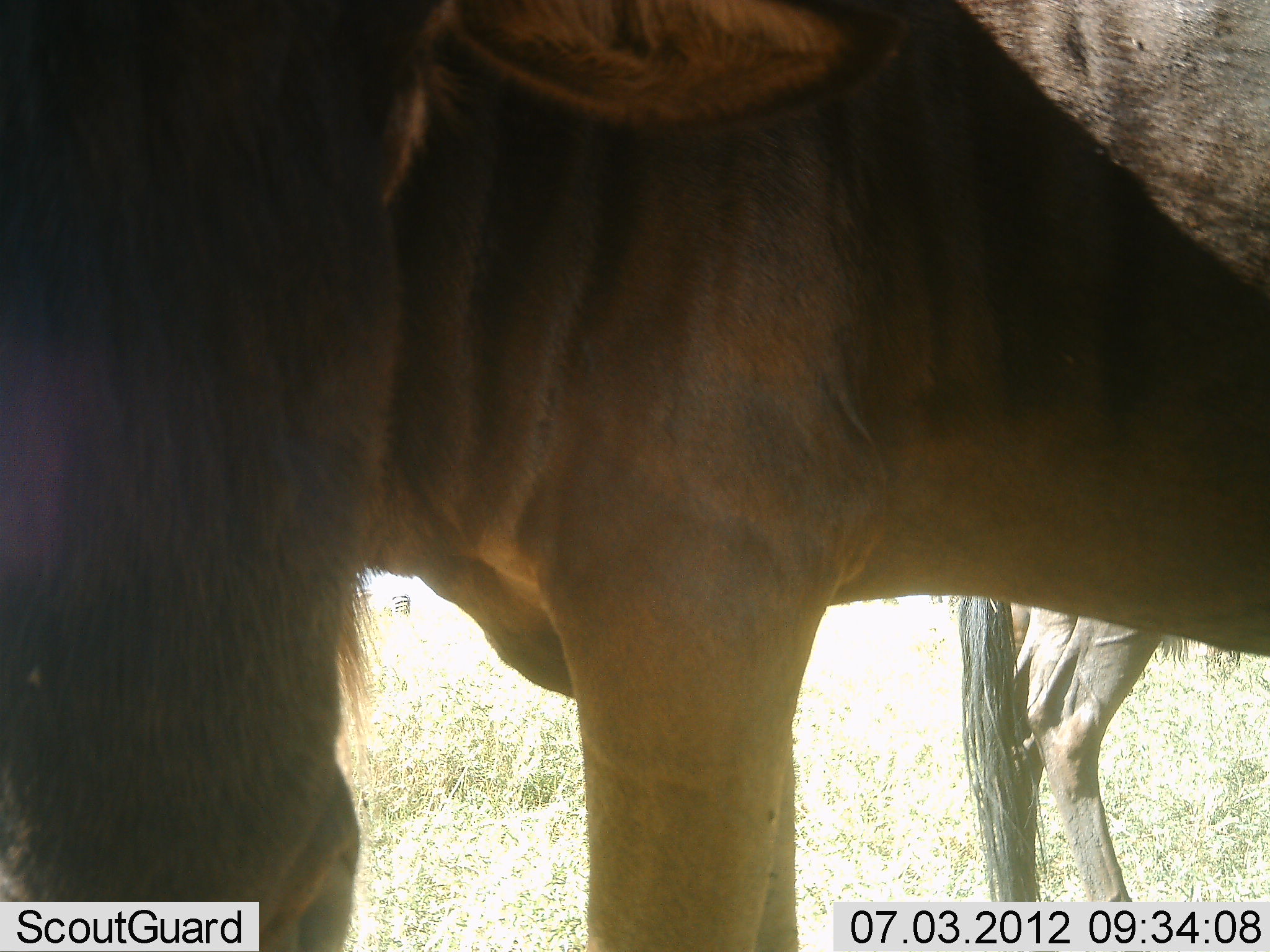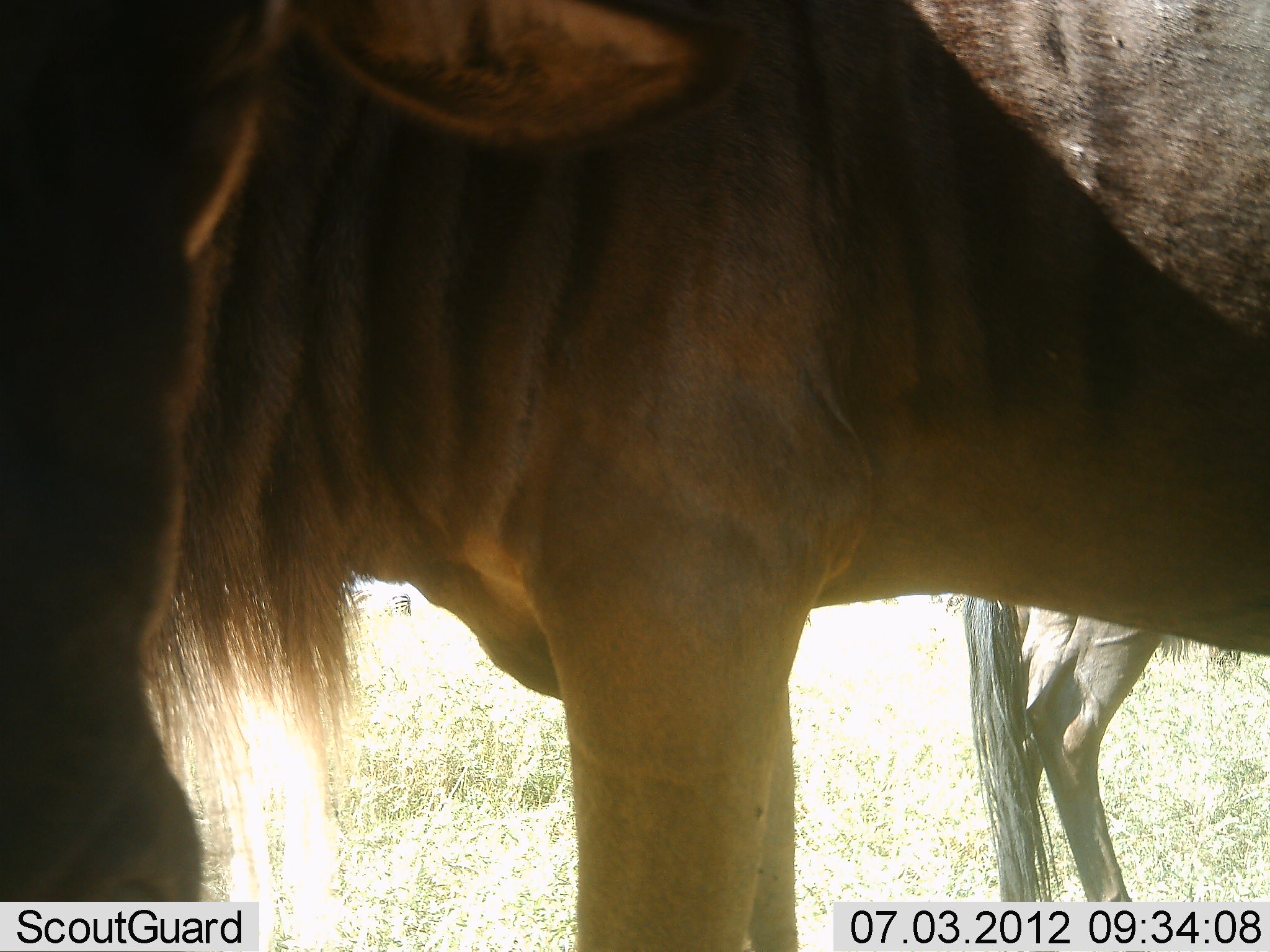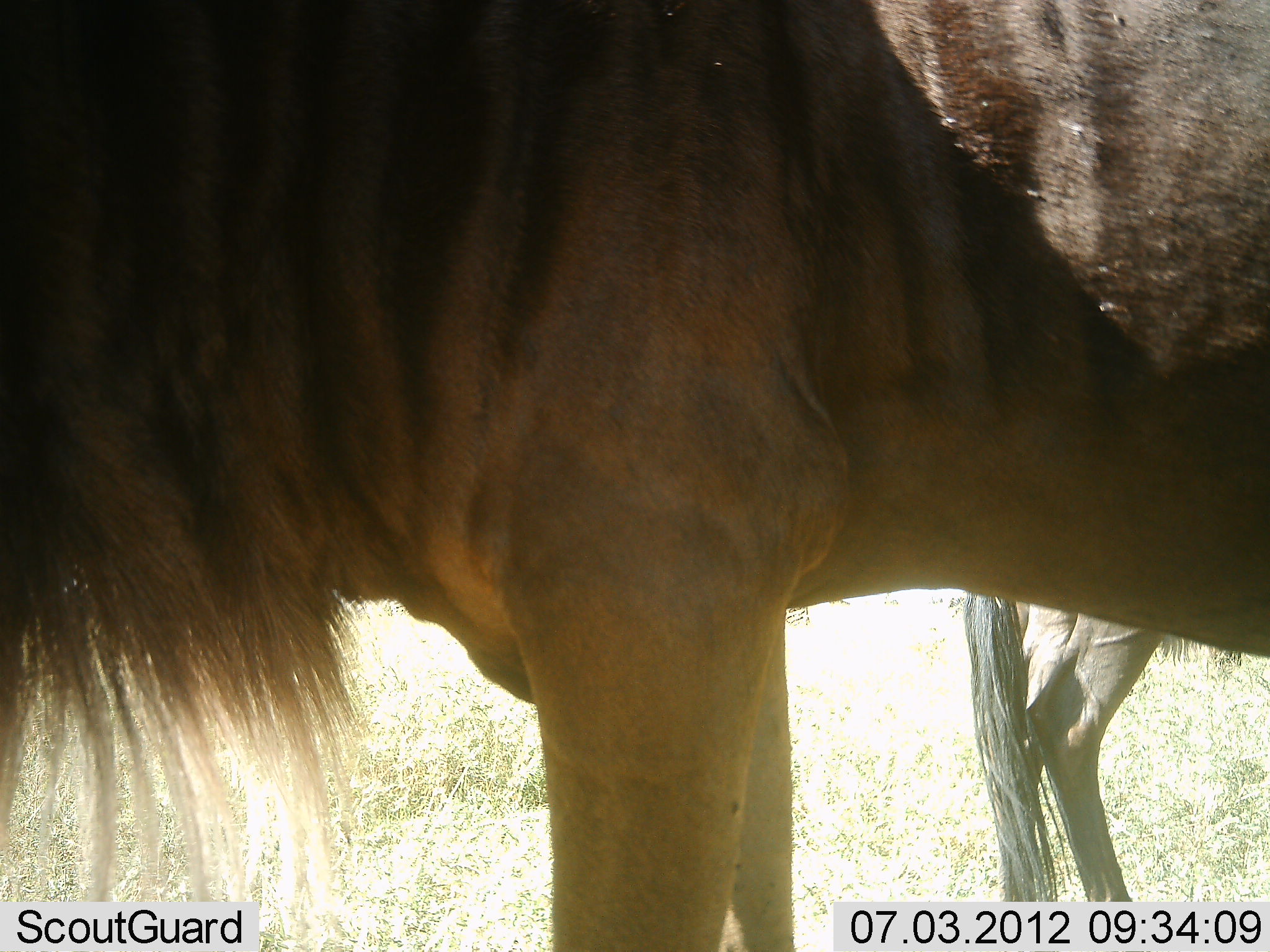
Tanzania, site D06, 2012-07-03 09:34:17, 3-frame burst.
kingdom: Animalia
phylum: Chordata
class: Mammalia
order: Artiodactyla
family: Bovidae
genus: Connochaetes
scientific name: Connochaetes taurinus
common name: blue wildebeest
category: wildebeest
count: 2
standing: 100%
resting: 0%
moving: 9%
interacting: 0%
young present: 0%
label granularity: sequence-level